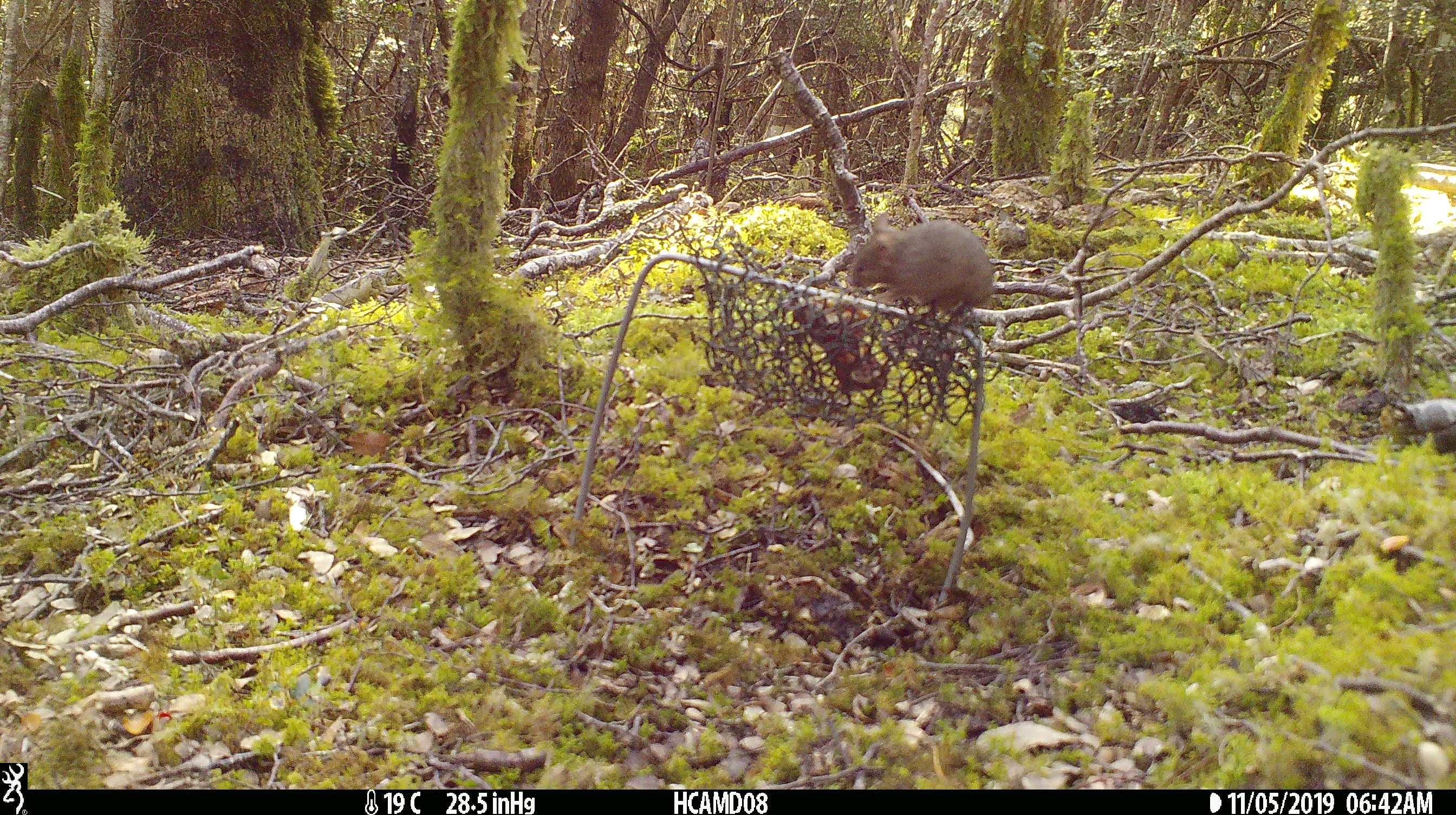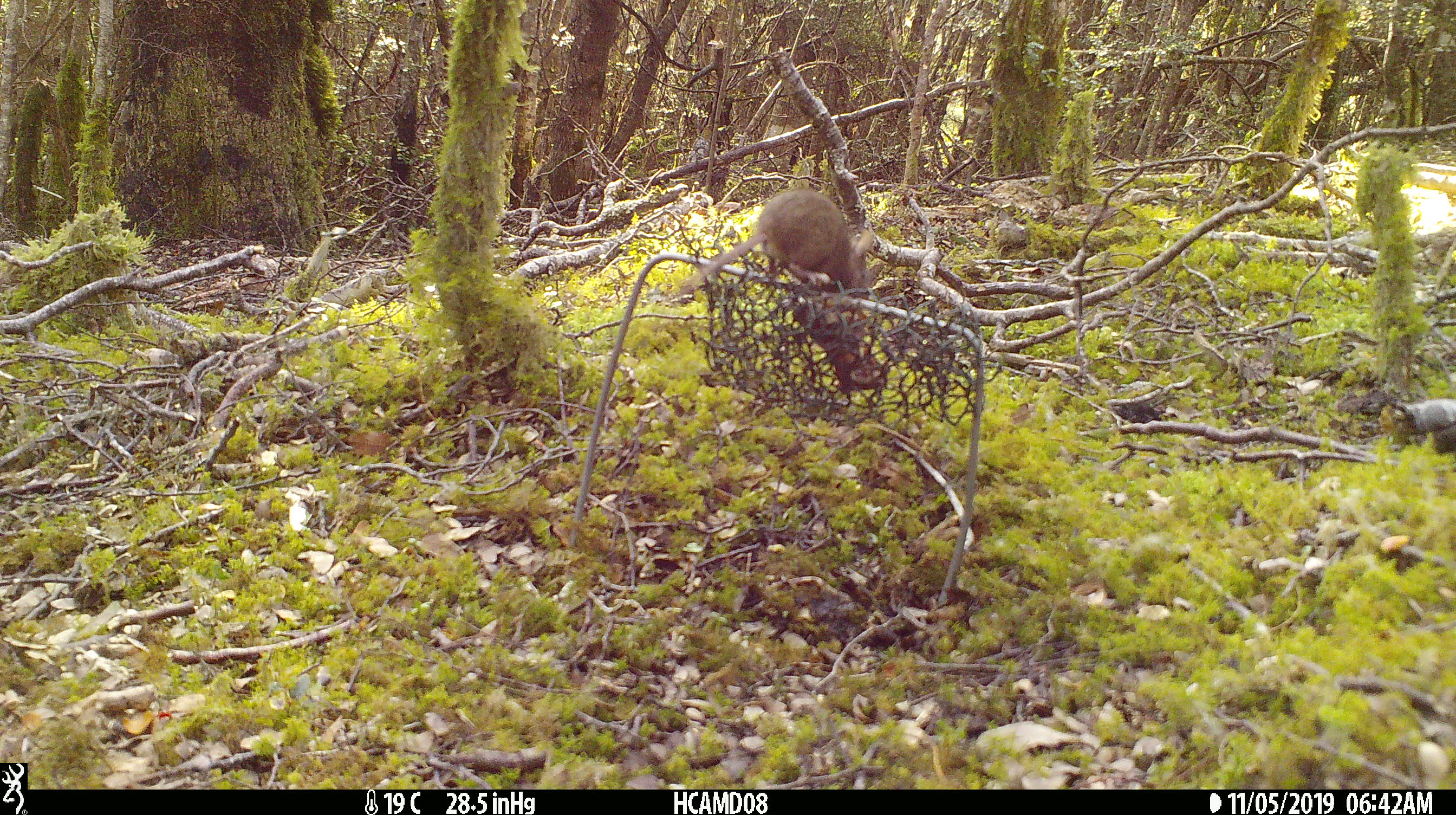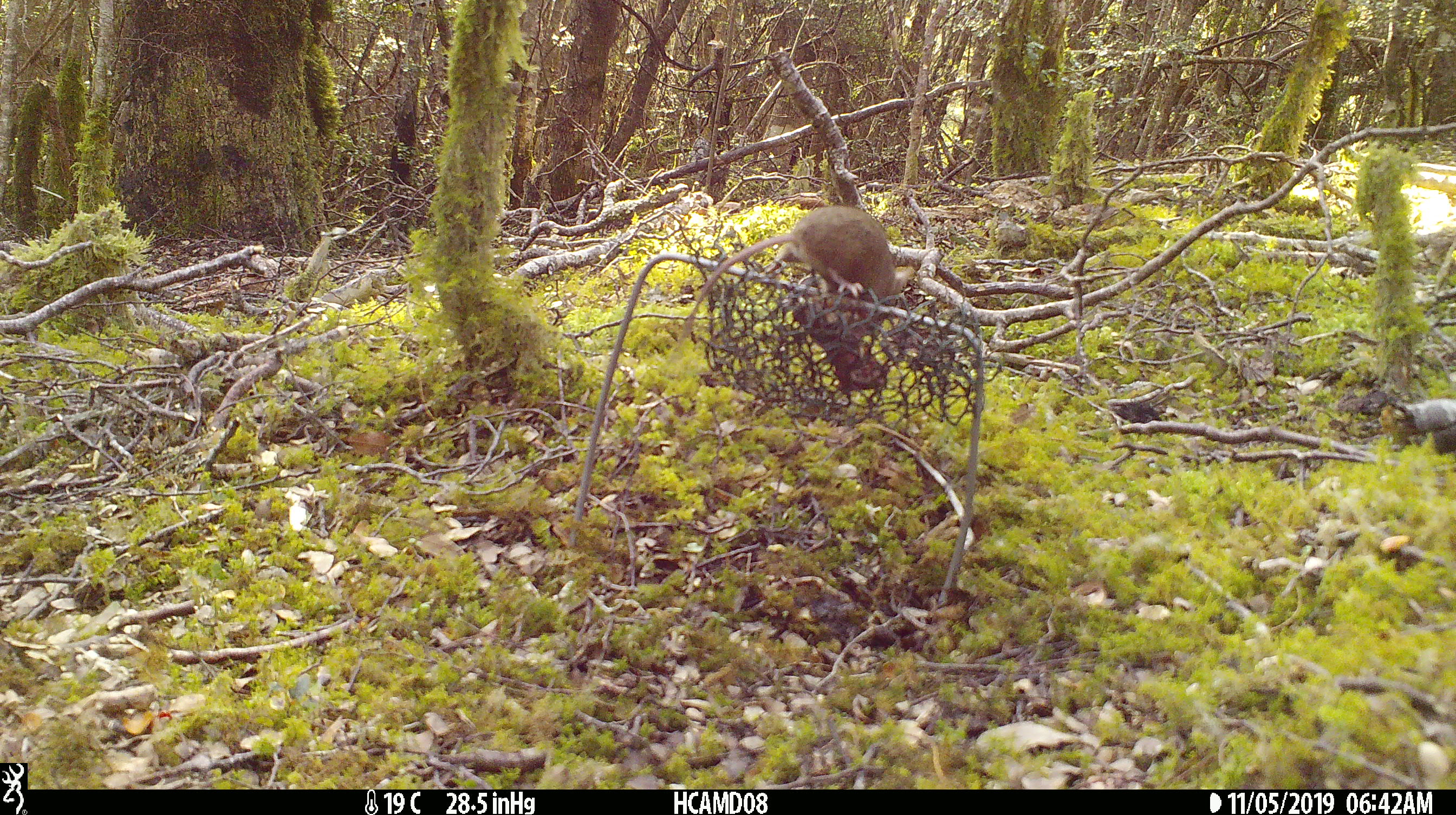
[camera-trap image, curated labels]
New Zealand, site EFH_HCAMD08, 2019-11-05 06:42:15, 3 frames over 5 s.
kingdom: Animalia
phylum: Chordata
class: Mammalia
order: Rodentia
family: Muridae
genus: Mus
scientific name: Mus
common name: mouse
Mouse (Mus).